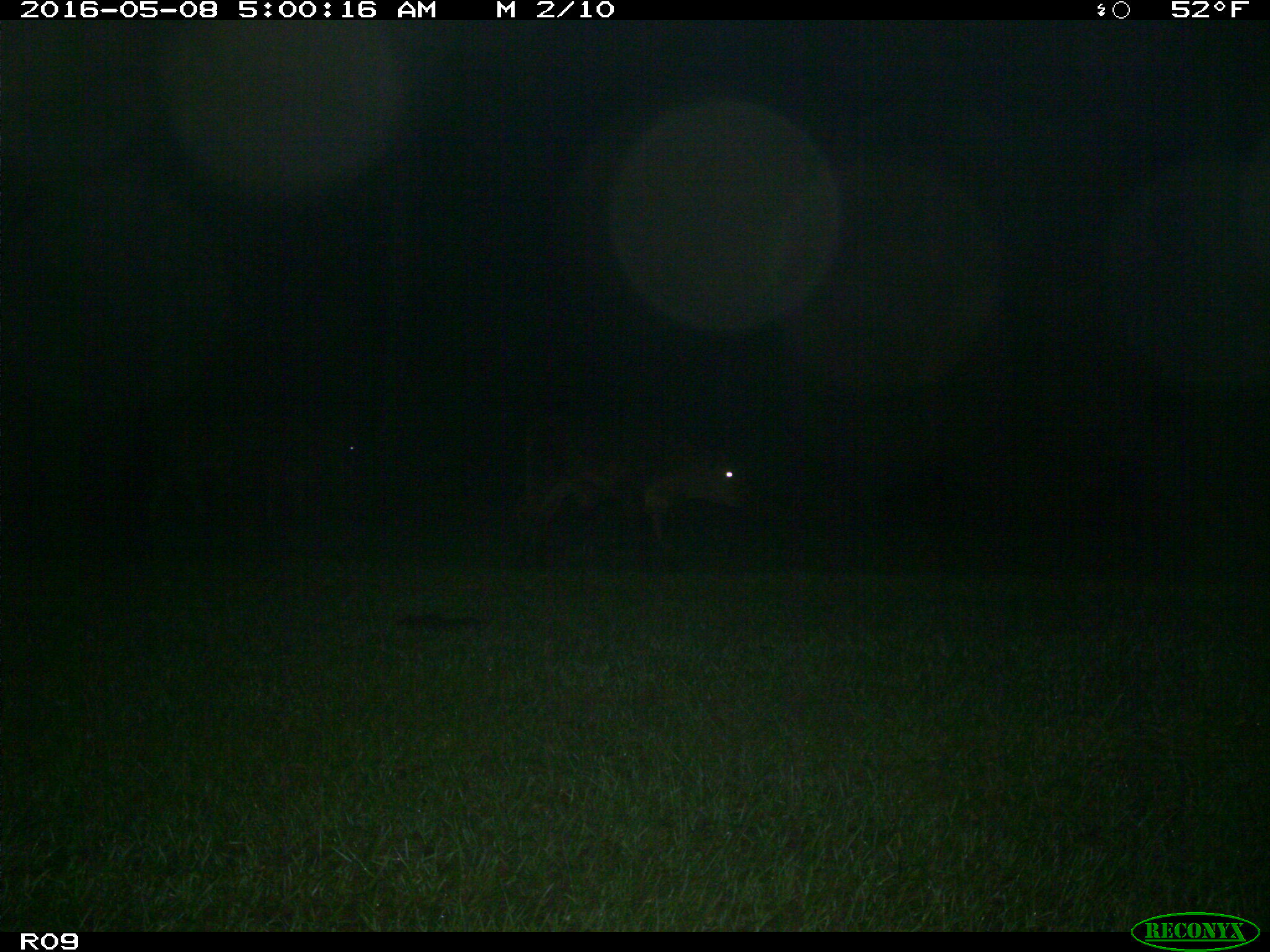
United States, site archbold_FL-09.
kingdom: Animalia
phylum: Chordata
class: Mammalia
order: Artiodactyla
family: Bovidae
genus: Bos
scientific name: Bos taurus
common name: domestic cow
Bos taurus (domestic cow).